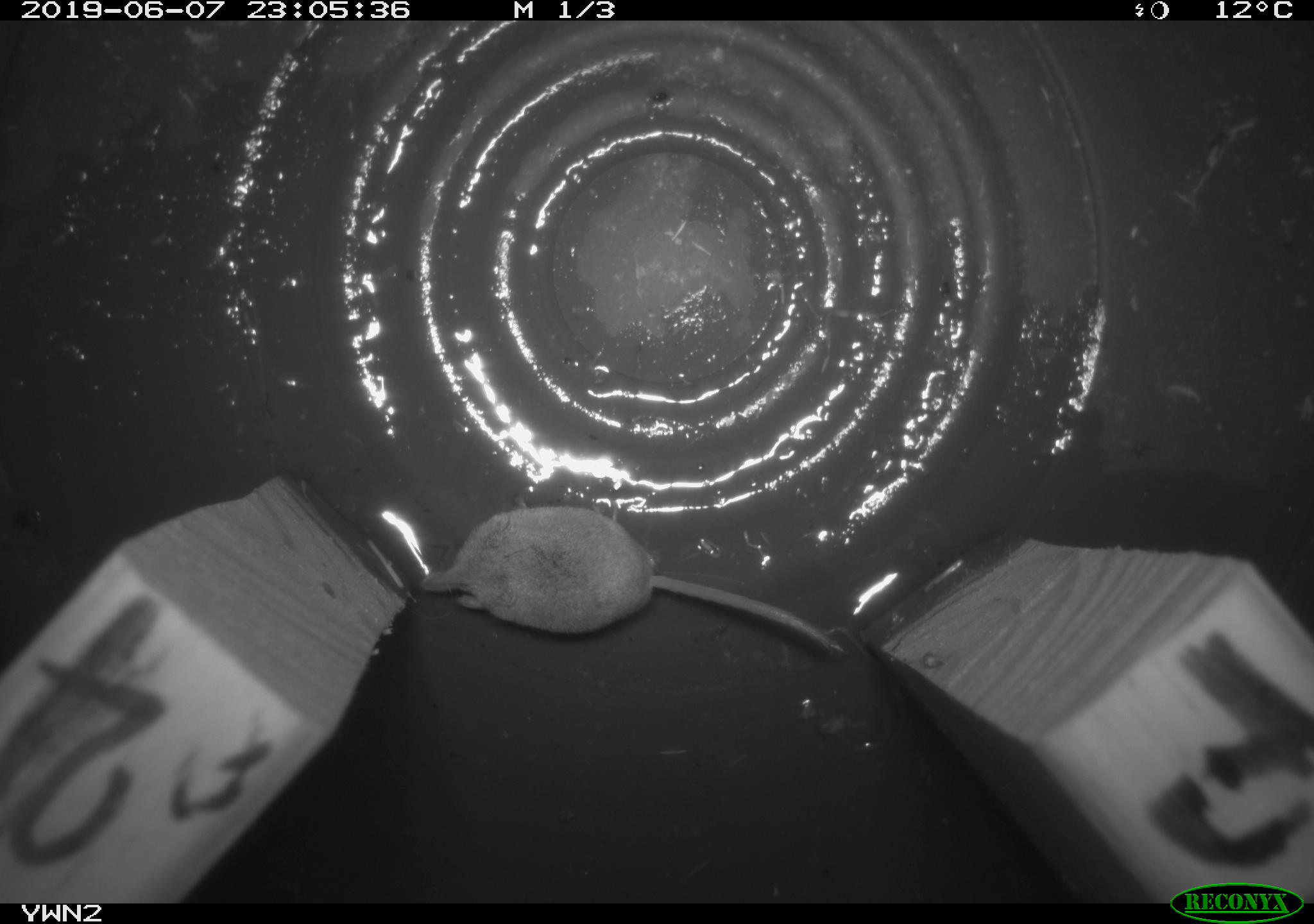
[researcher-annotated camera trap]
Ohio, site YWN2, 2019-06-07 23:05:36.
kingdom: Animalia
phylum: Chordata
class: Mammalia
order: Eulipotyphla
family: Soricidae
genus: Sorex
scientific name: Sorex cinereus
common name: masked shrew